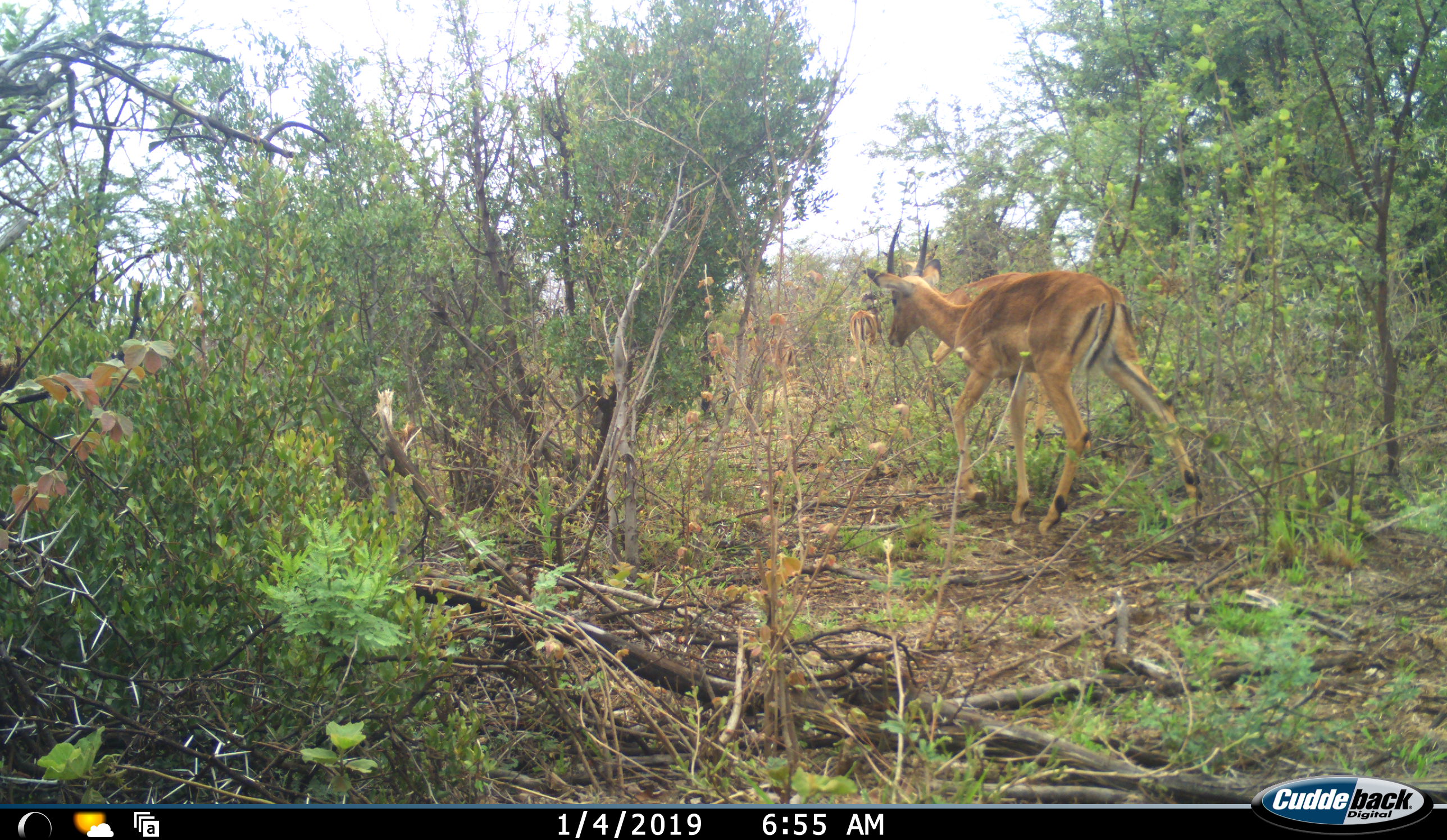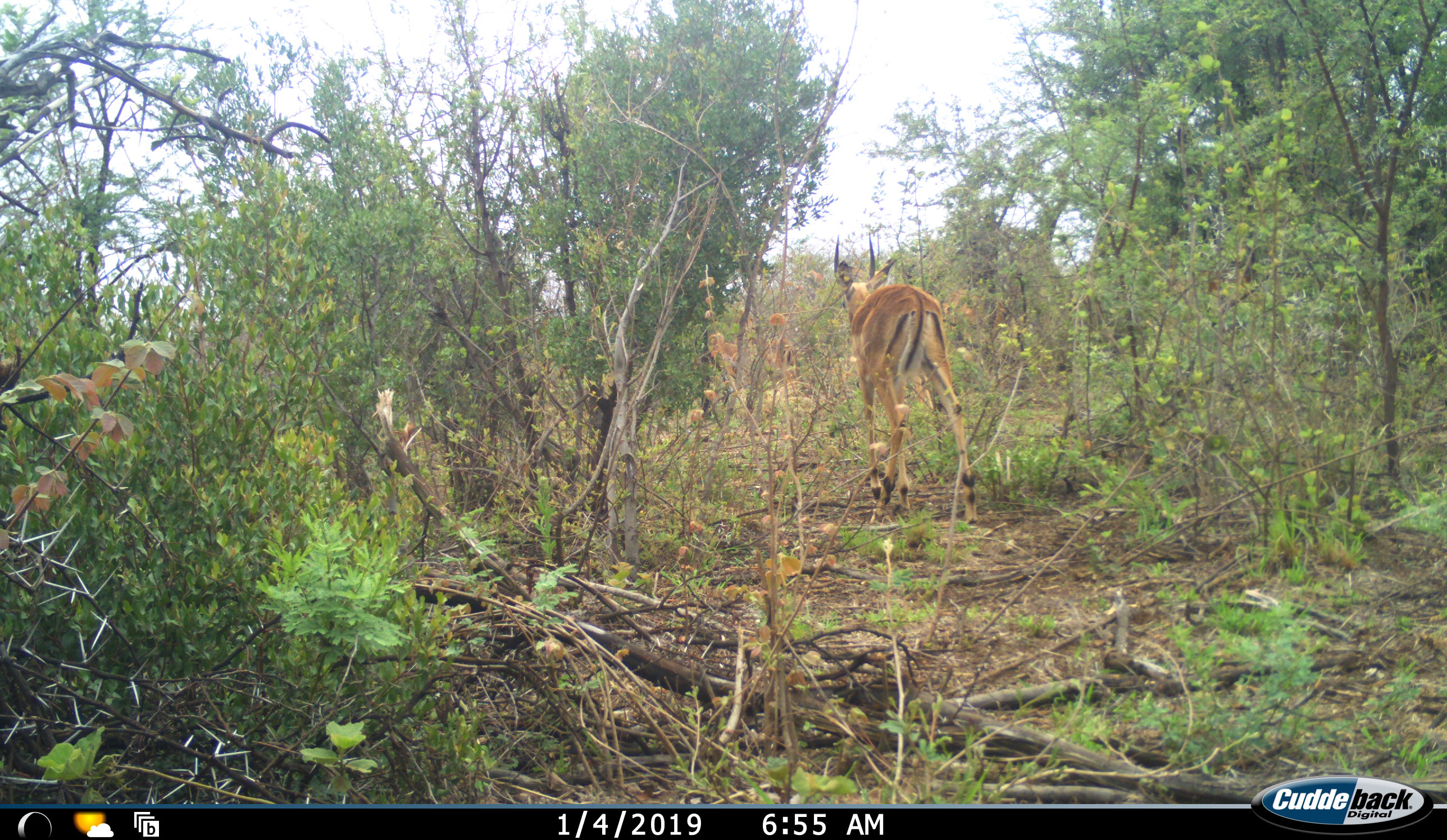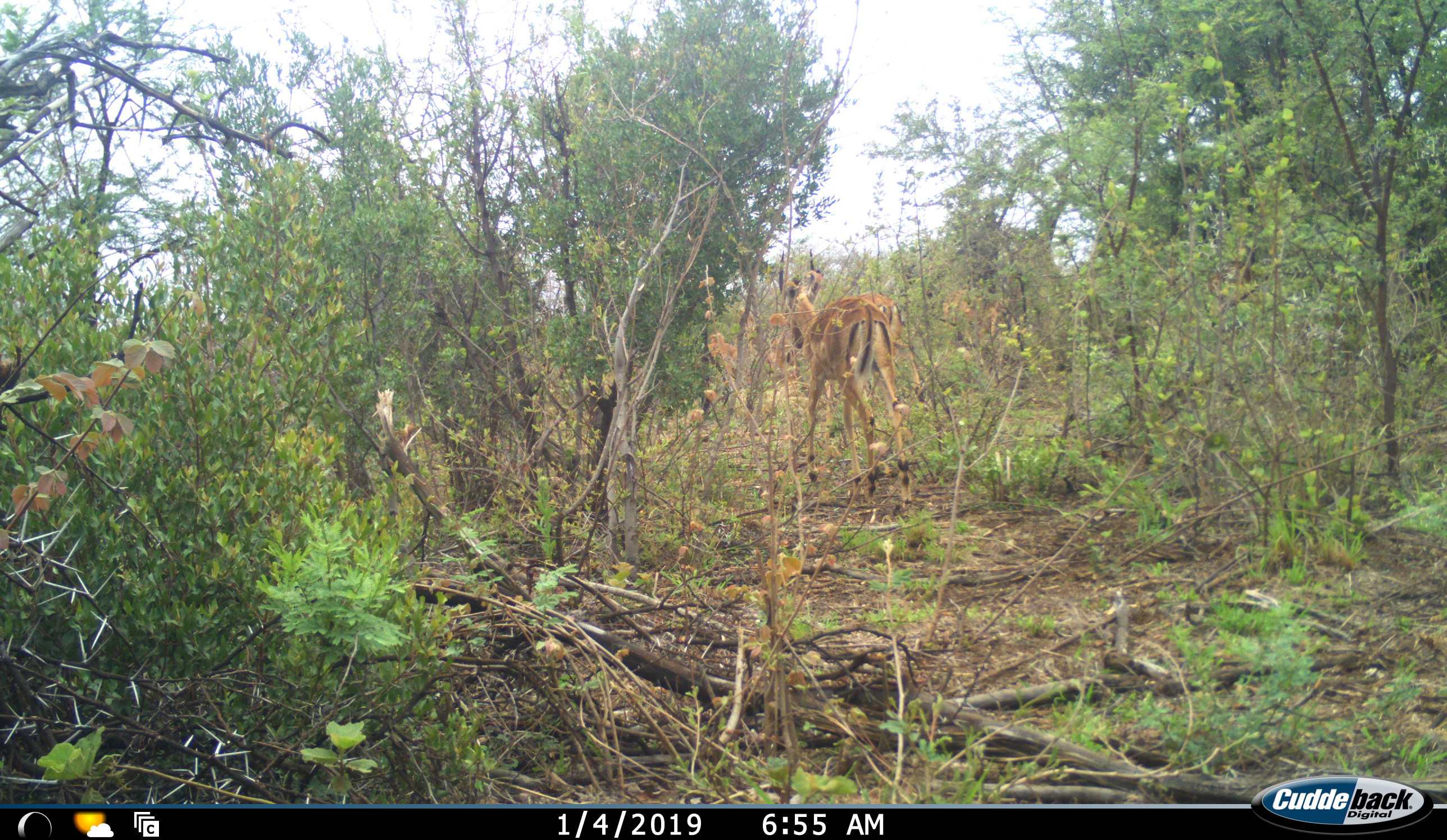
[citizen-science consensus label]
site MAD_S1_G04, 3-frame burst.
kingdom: Animalia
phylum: Chordata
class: Mammalia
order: Artiodactyla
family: Bovidae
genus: Aepyceros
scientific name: Aepyceros melampus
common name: impala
Impala (Aepyceros melampus), count 3. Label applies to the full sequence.